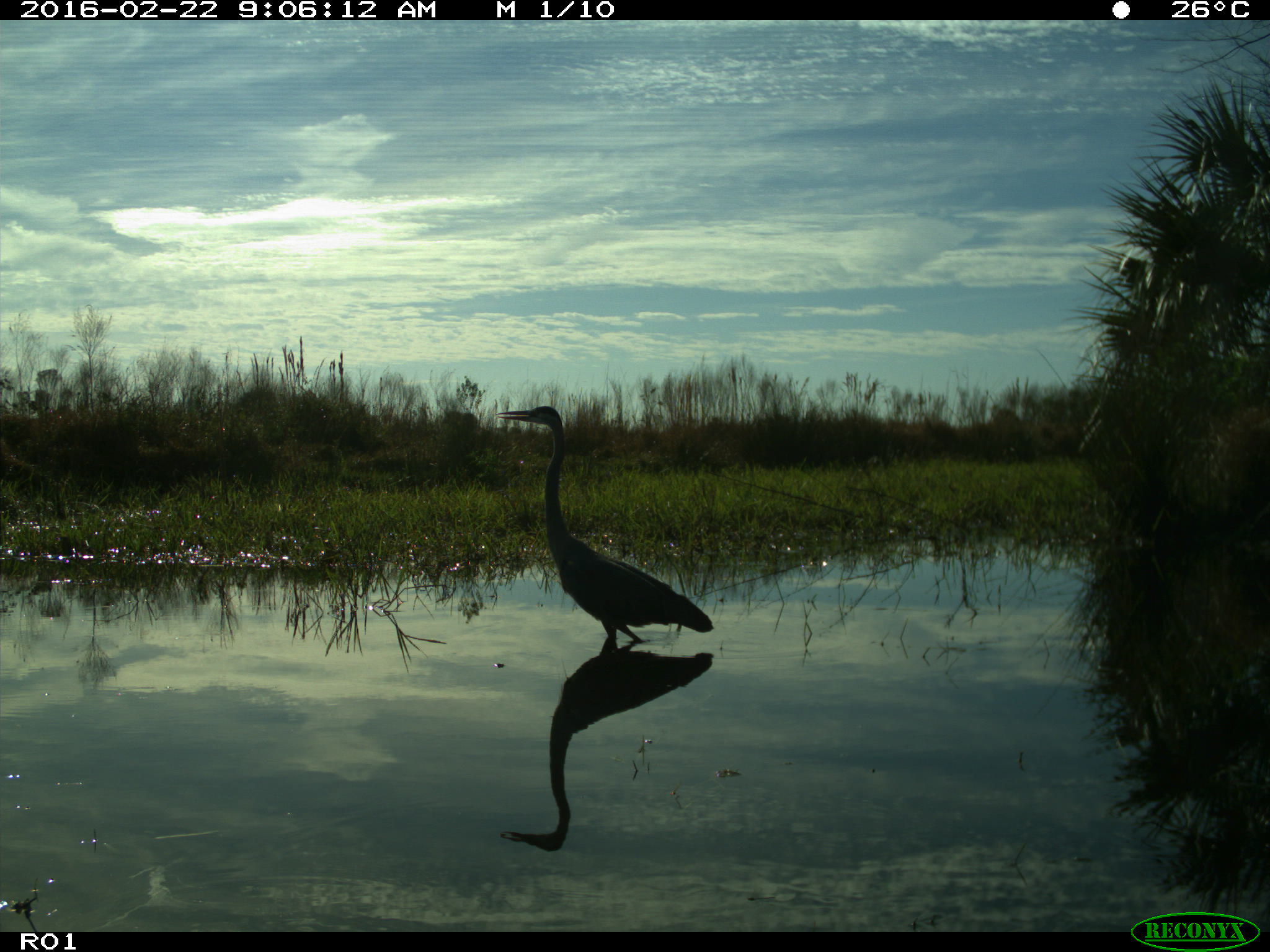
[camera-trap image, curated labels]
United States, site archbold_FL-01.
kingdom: Animalia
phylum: Chordata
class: Aves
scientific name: Aves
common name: birds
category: unidentified bird